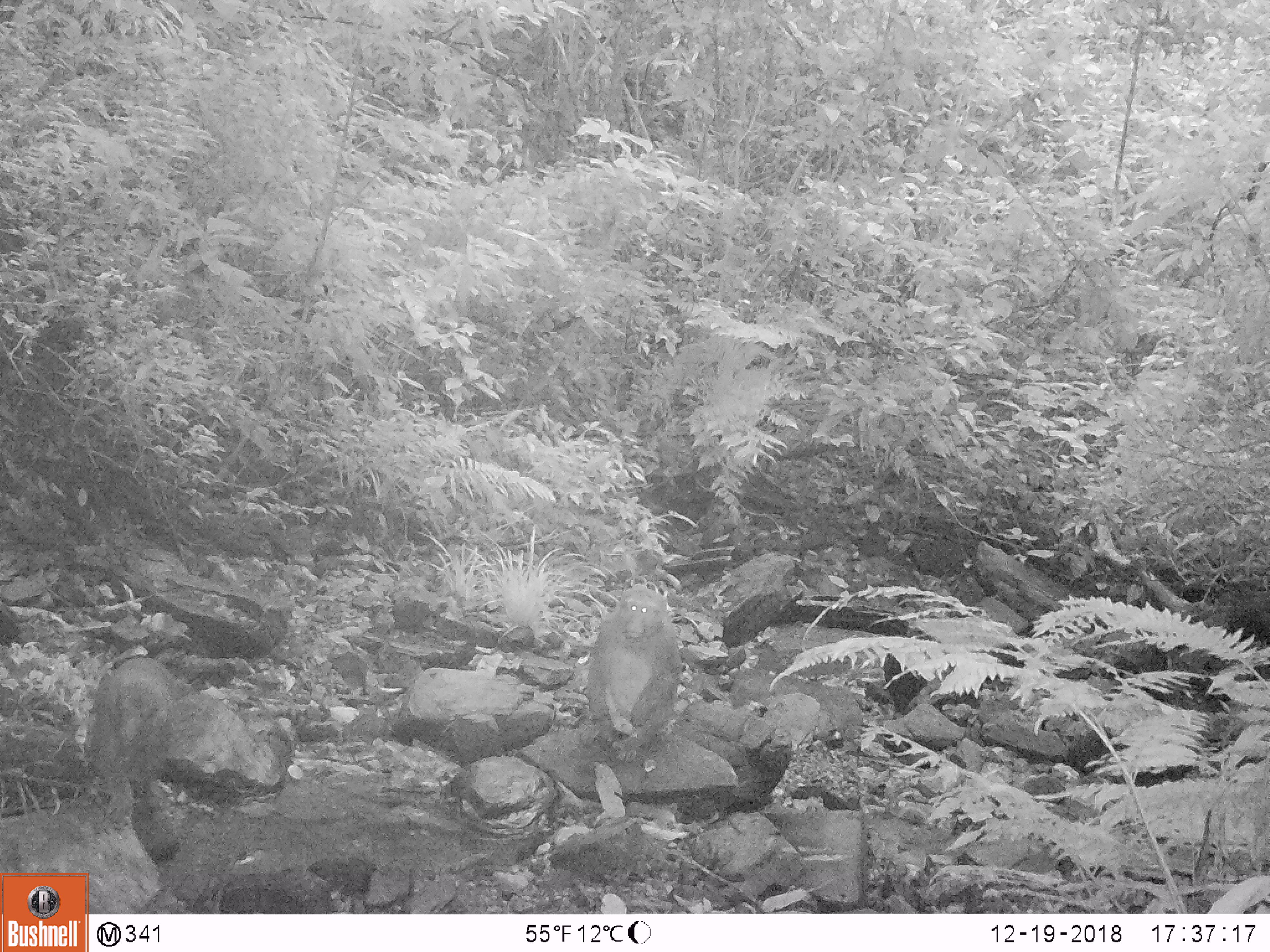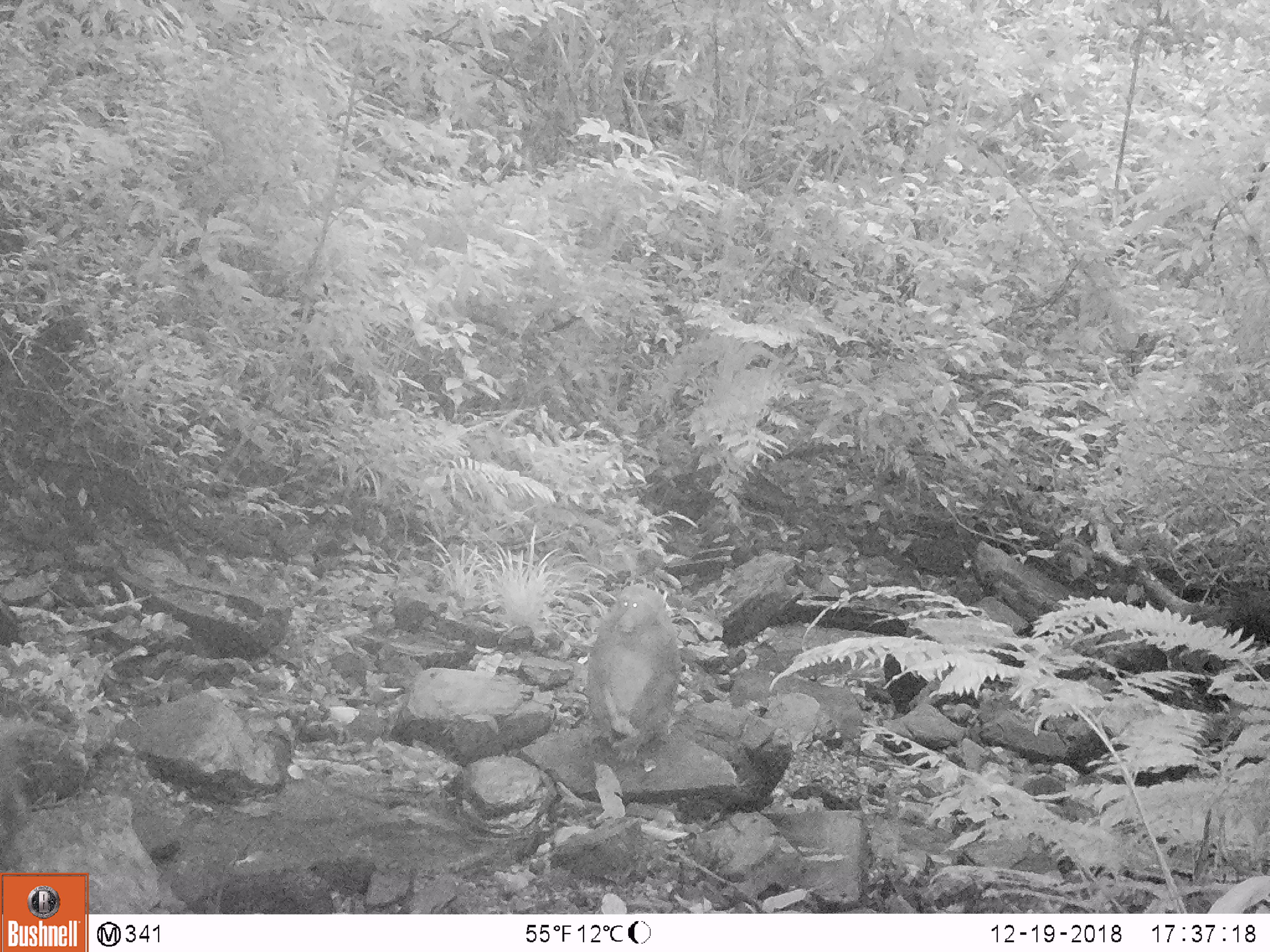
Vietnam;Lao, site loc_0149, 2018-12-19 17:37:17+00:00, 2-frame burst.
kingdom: Animalia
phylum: Chordata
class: Mammalia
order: Primates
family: Cercopithecidae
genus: Macaca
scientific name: Macaca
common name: macaques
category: assam or rhesus macaque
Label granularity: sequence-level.